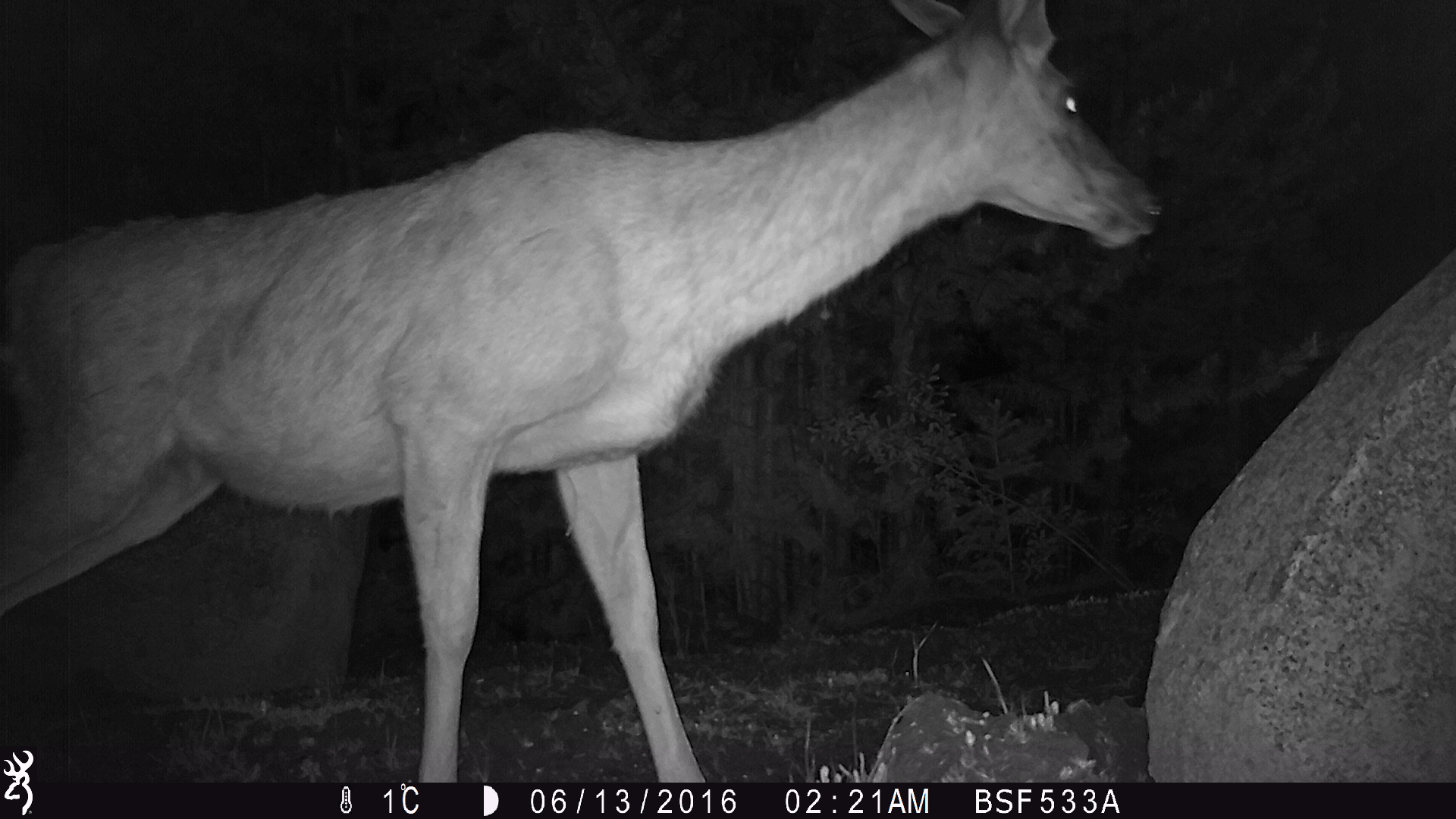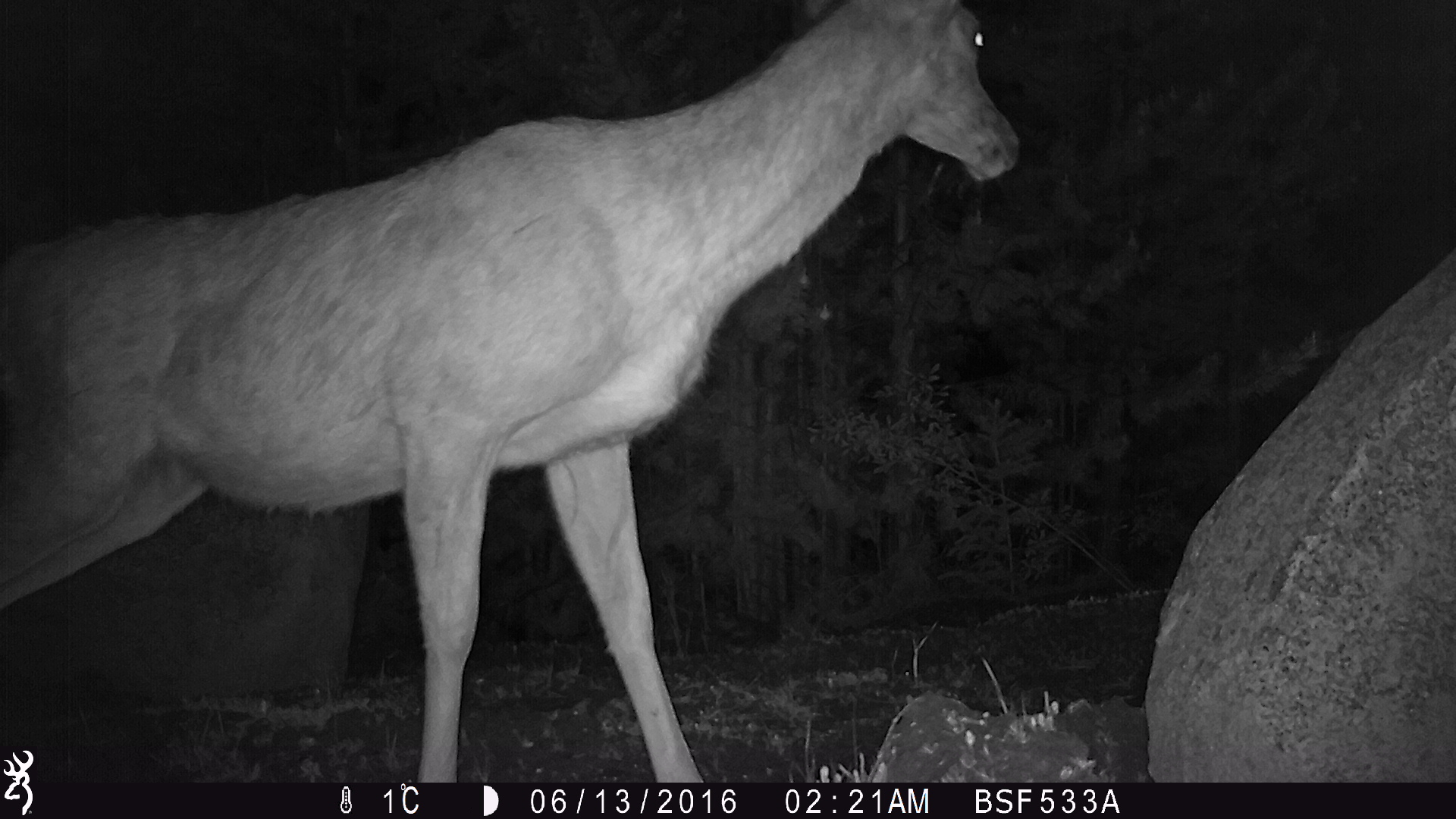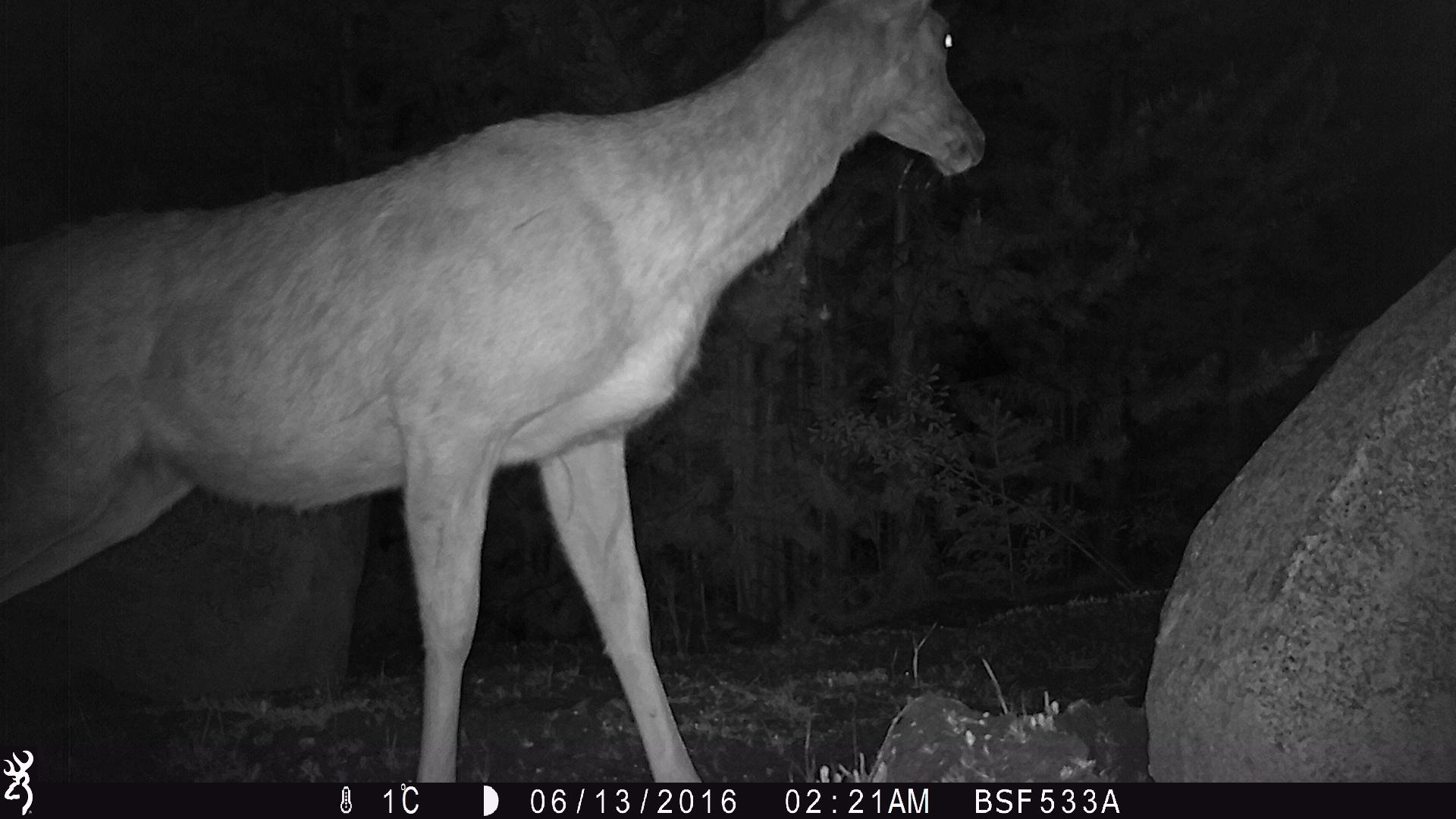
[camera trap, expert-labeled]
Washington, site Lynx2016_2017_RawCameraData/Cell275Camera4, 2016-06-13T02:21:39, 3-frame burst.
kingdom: Animalia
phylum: Chordata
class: Mammalia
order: Artiodactyla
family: Cervidae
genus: Odocoileus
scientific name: Odocoileus hemionus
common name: mule deer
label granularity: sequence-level